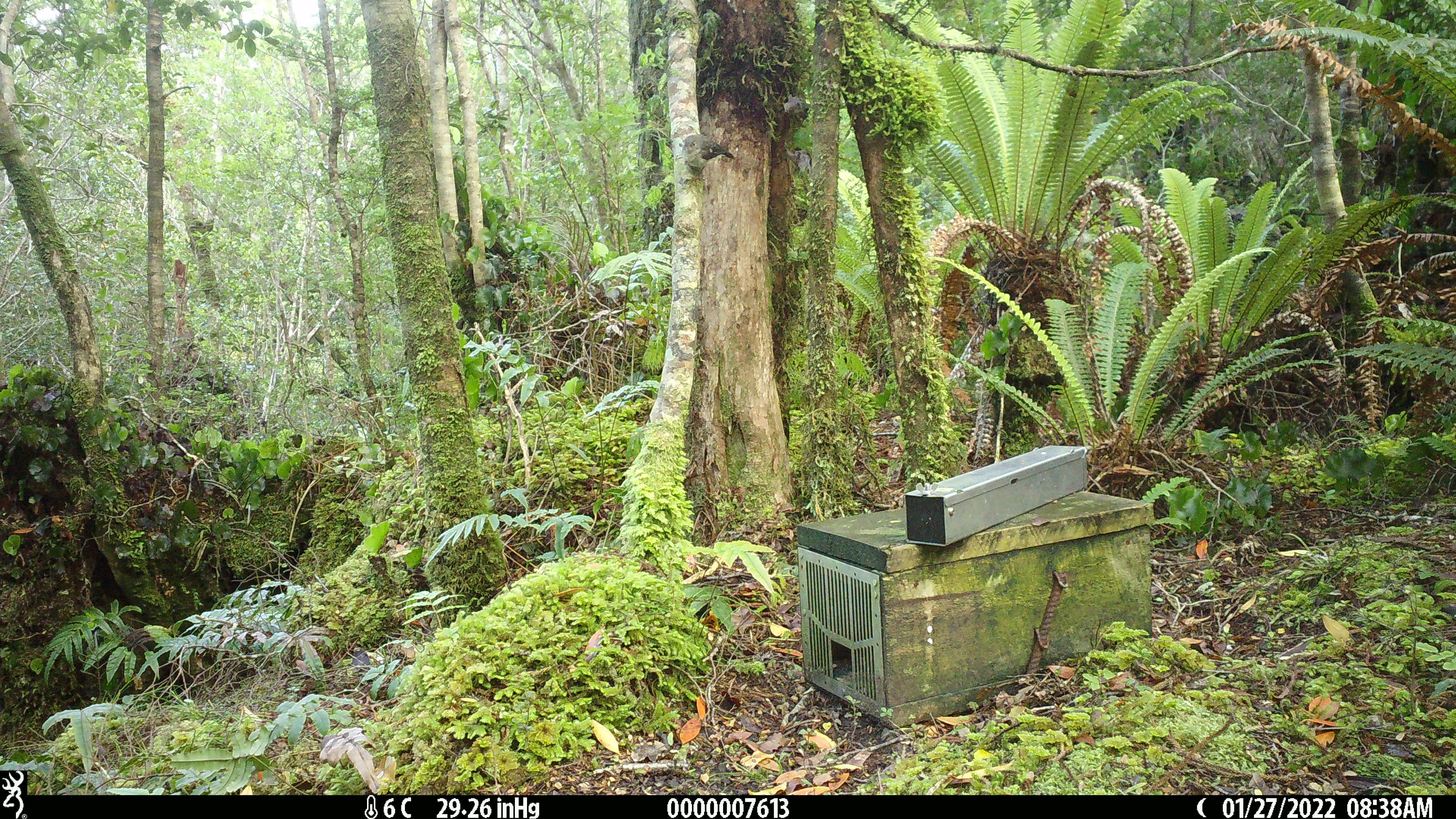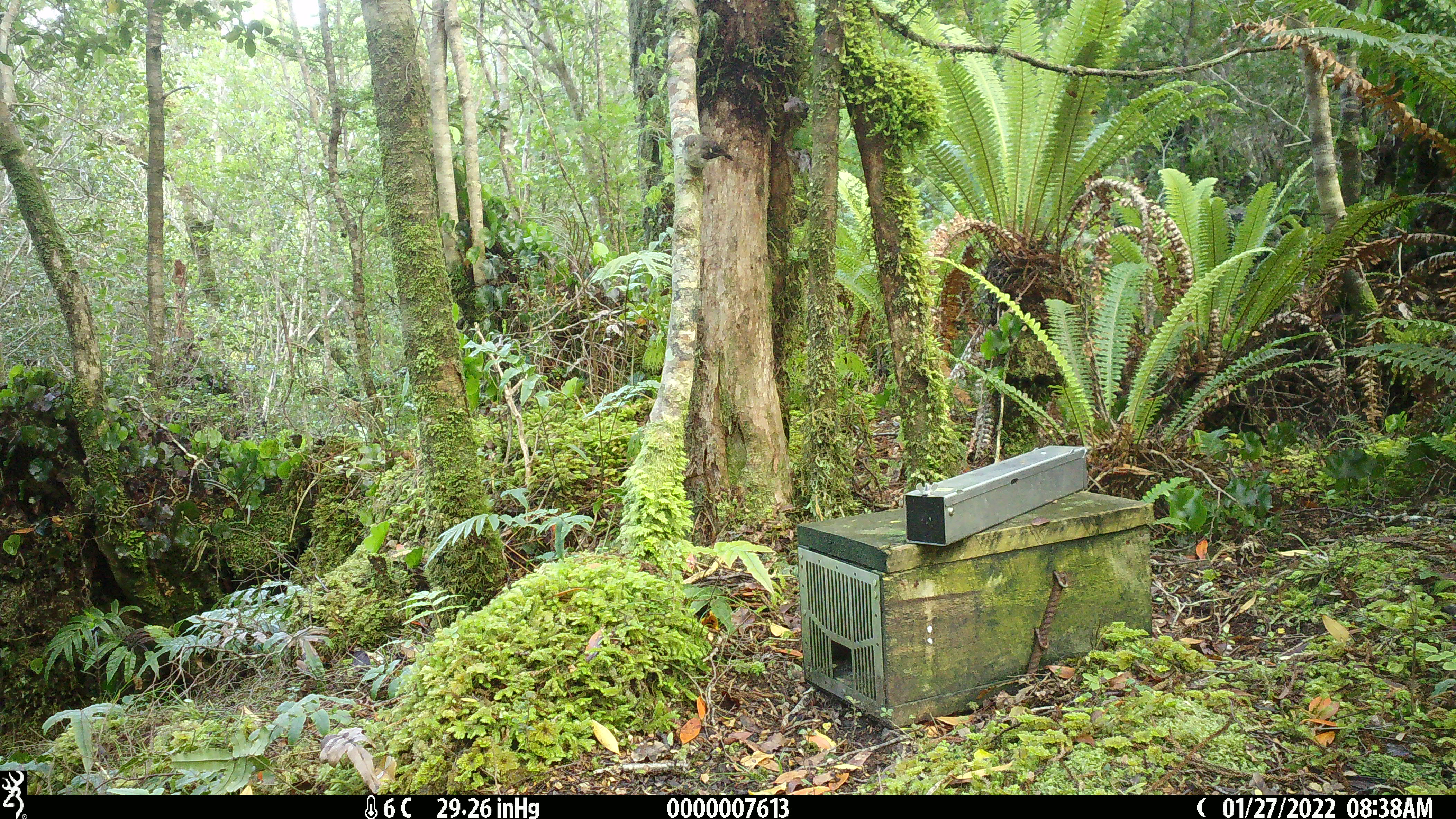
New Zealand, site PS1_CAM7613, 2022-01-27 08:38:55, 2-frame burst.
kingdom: Animalia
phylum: Chordata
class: Aves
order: Passeriformes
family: Petroicidae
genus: Petroica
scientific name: Petroica macrocephala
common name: tomtit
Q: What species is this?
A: Tomtit (Petroica macrocephala).